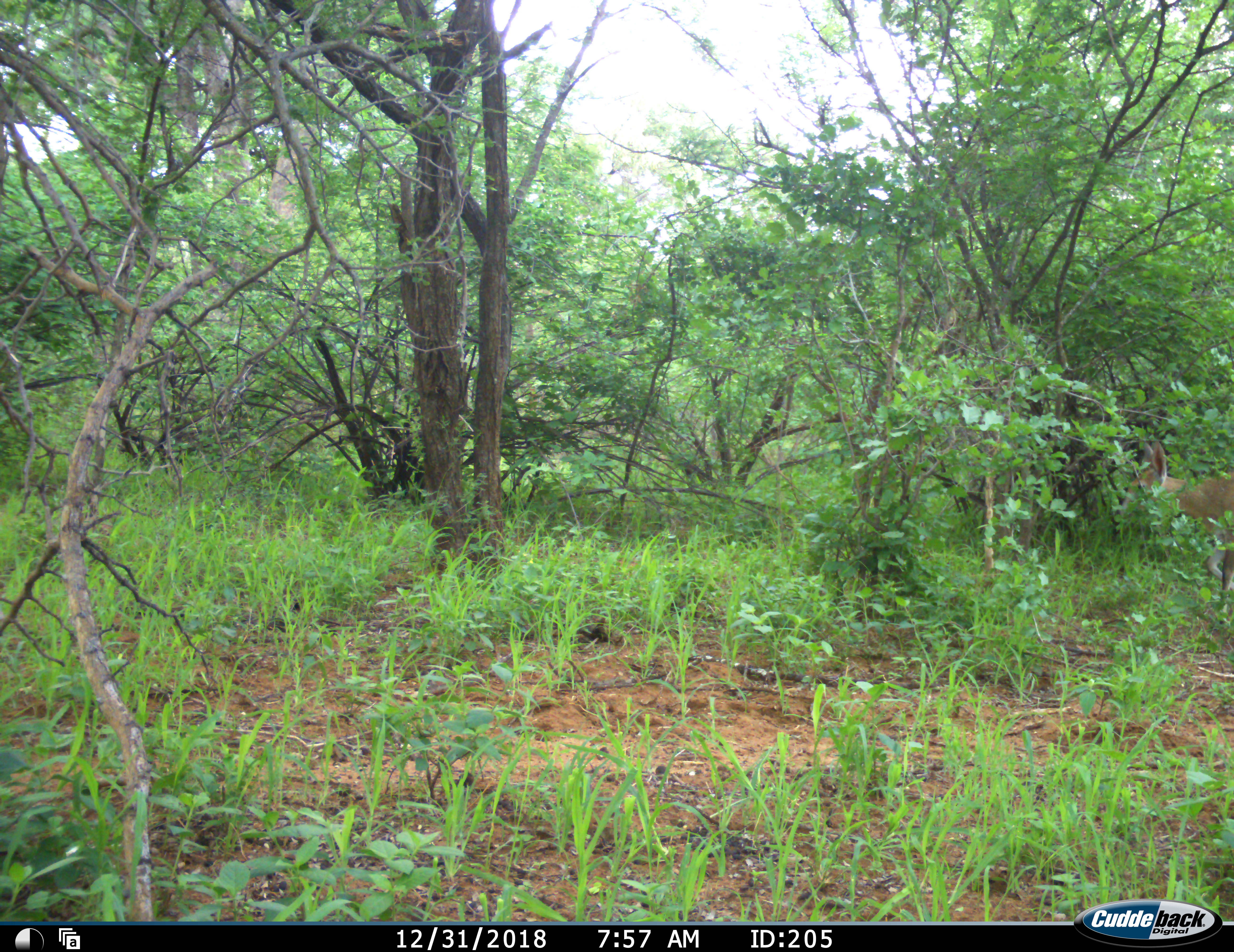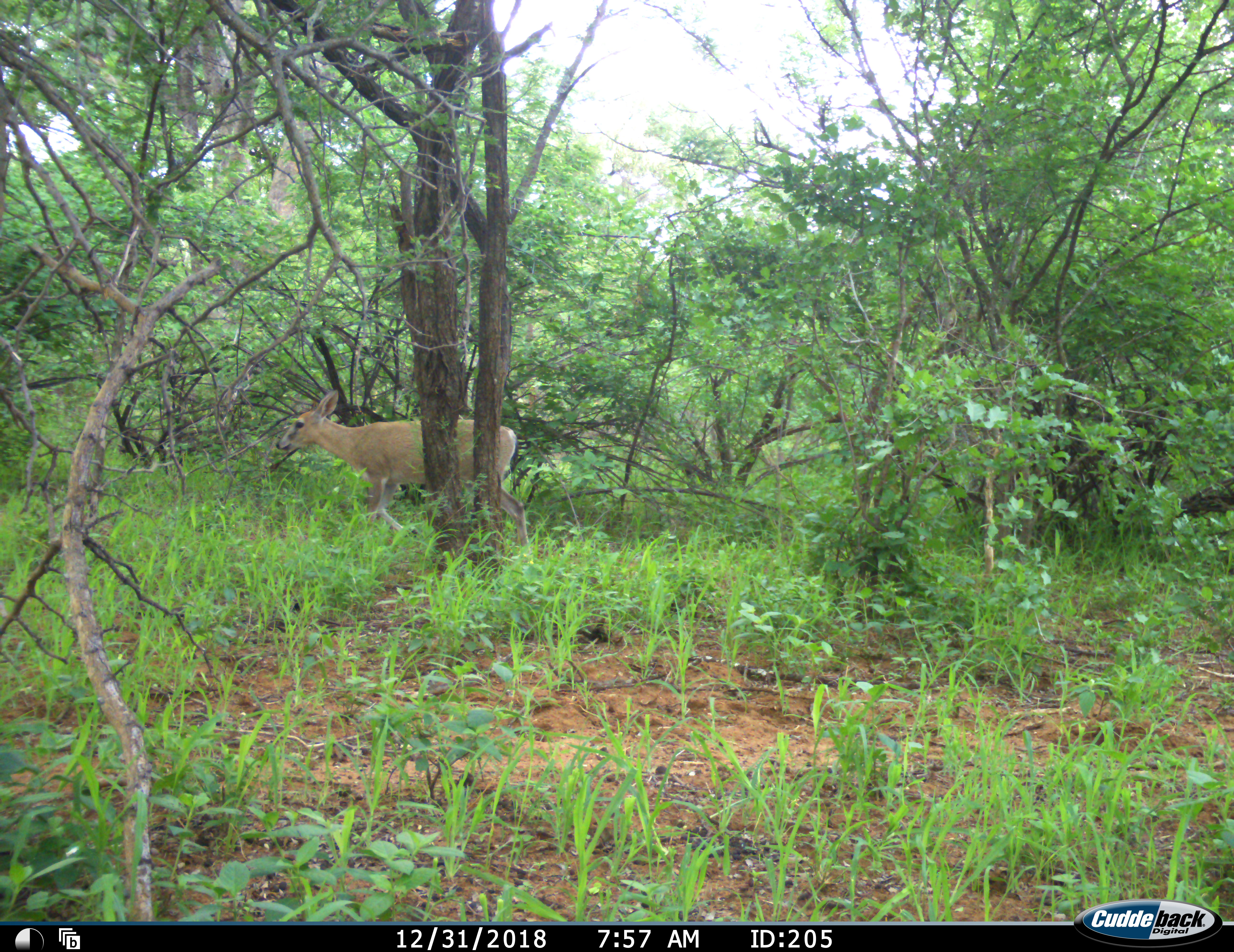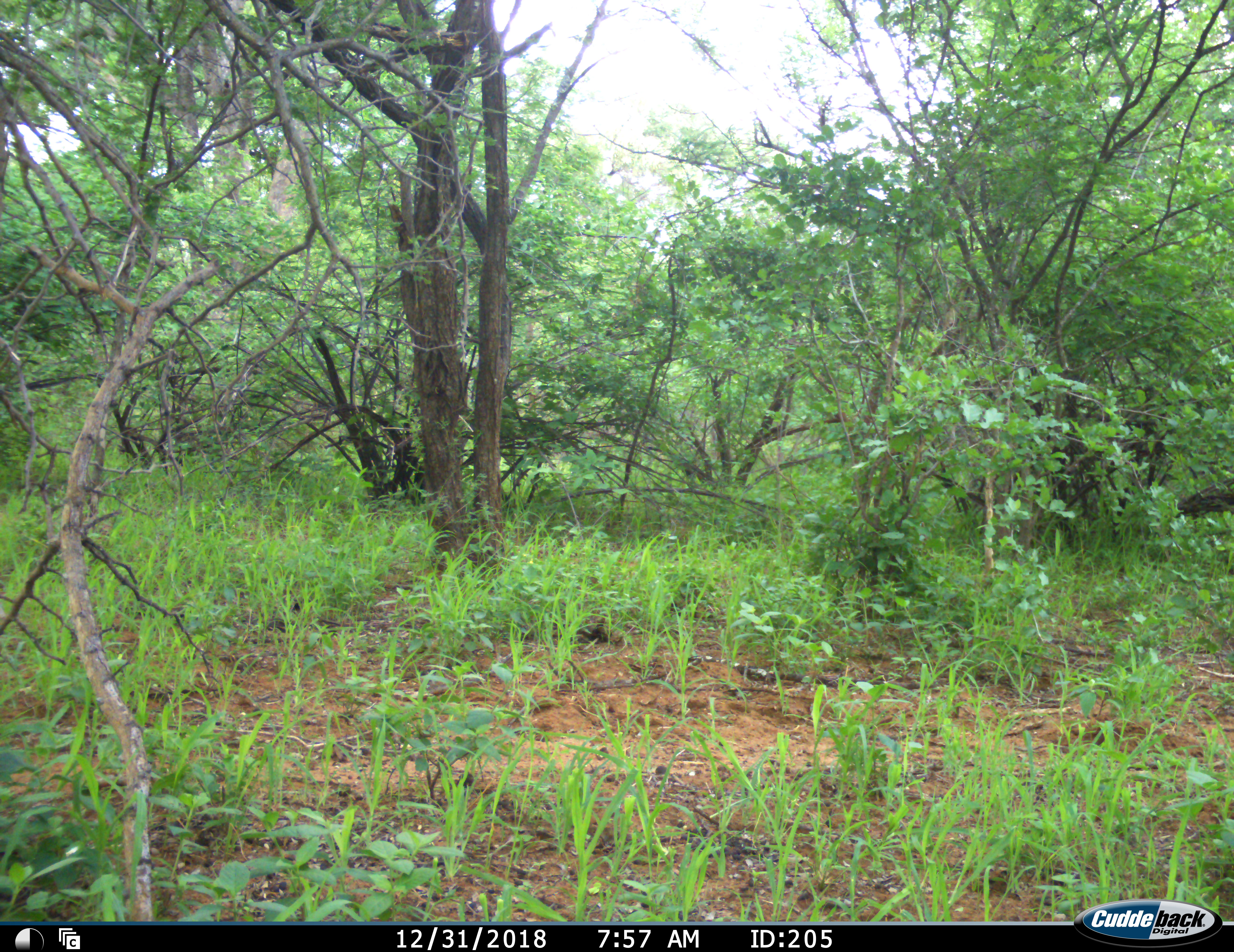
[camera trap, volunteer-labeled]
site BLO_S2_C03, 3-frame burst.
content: unidentified animal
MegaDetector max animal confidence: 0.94